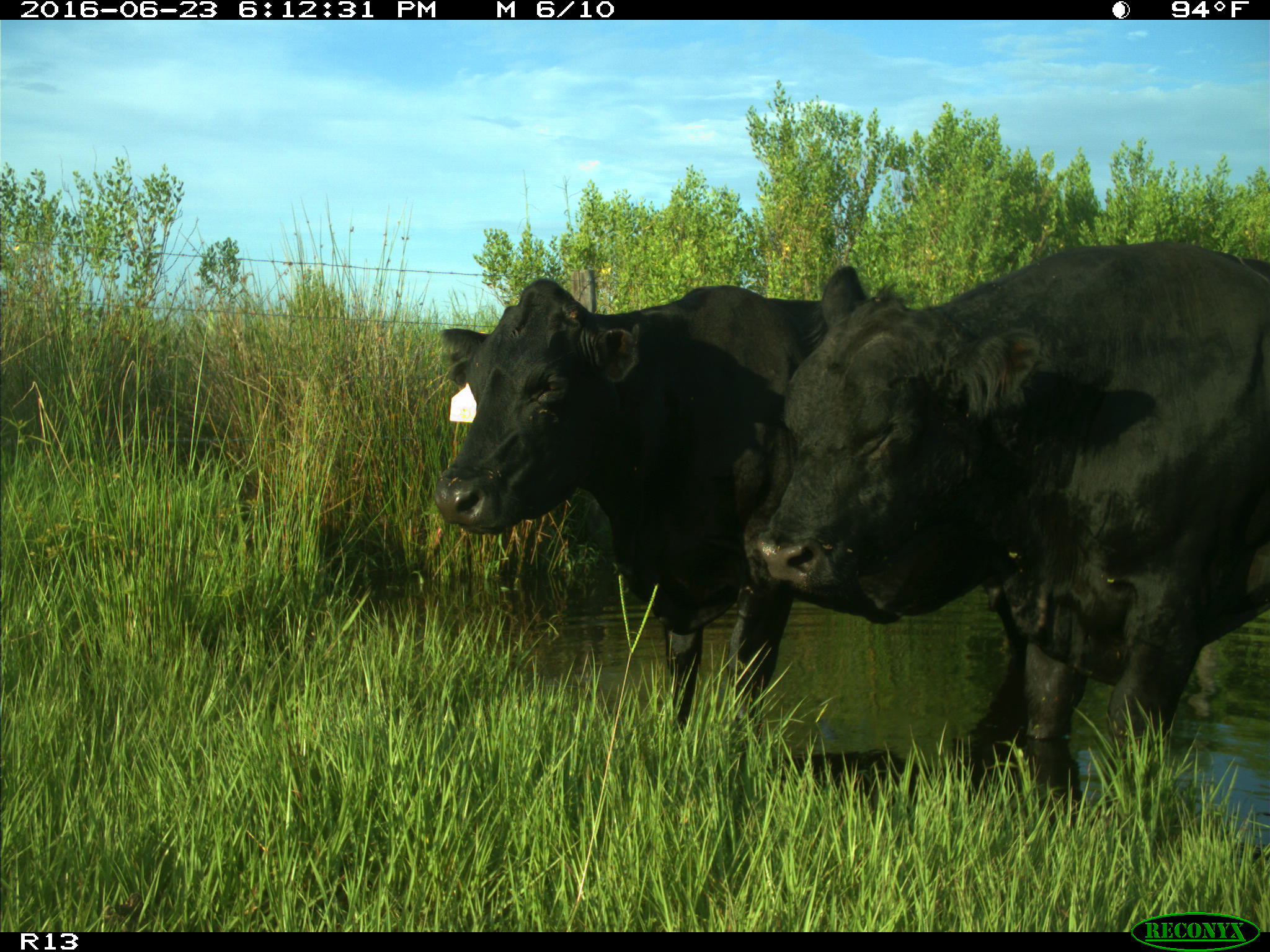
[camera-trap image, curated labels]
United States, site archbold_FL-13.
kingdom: Animalia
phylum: Chordata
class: Mammalia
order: Artiodactyla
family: Bovidae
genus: Bos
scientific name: Bos taurus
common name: domestic cow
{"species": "Bos taurus (domestic cow)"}